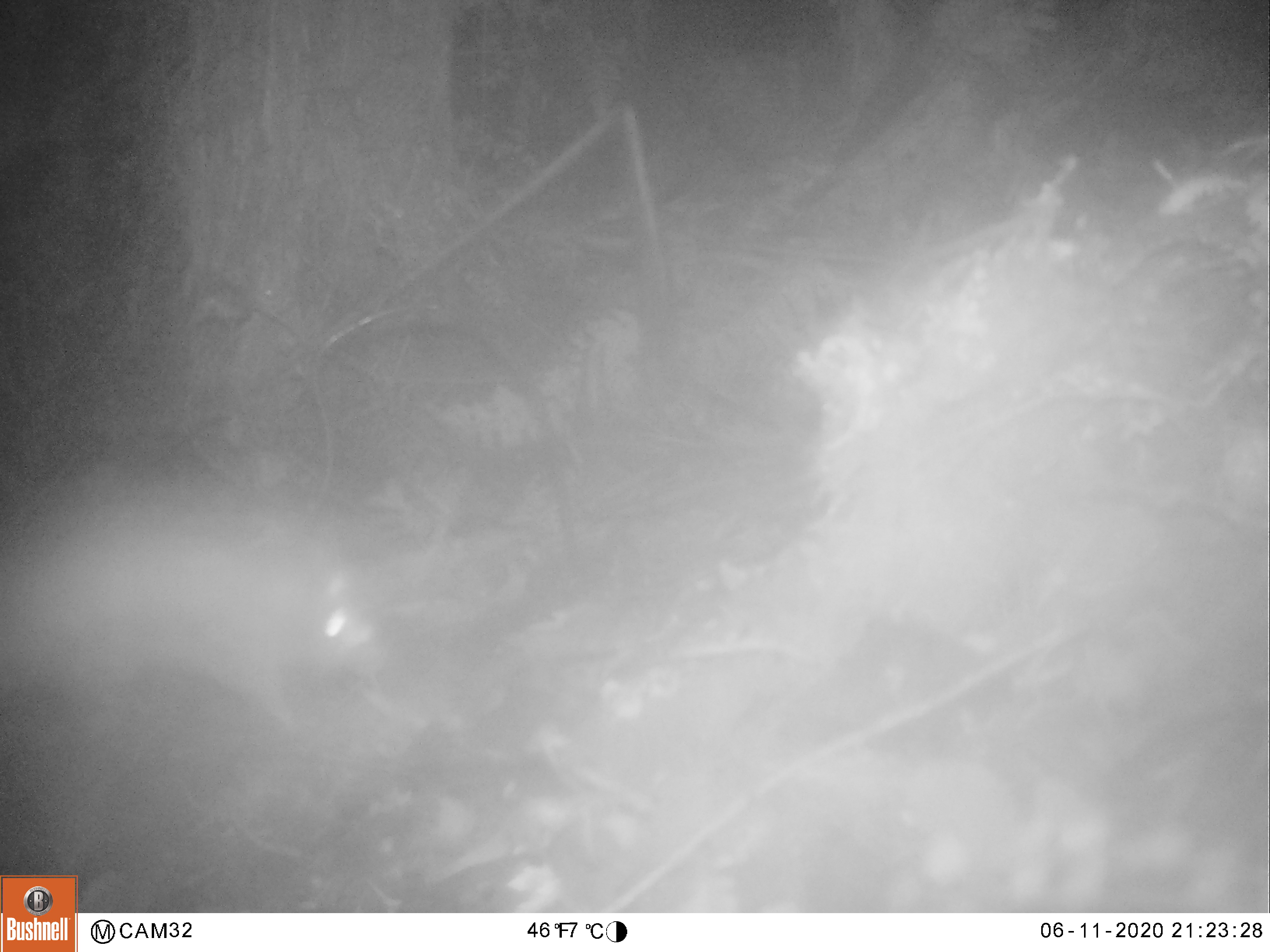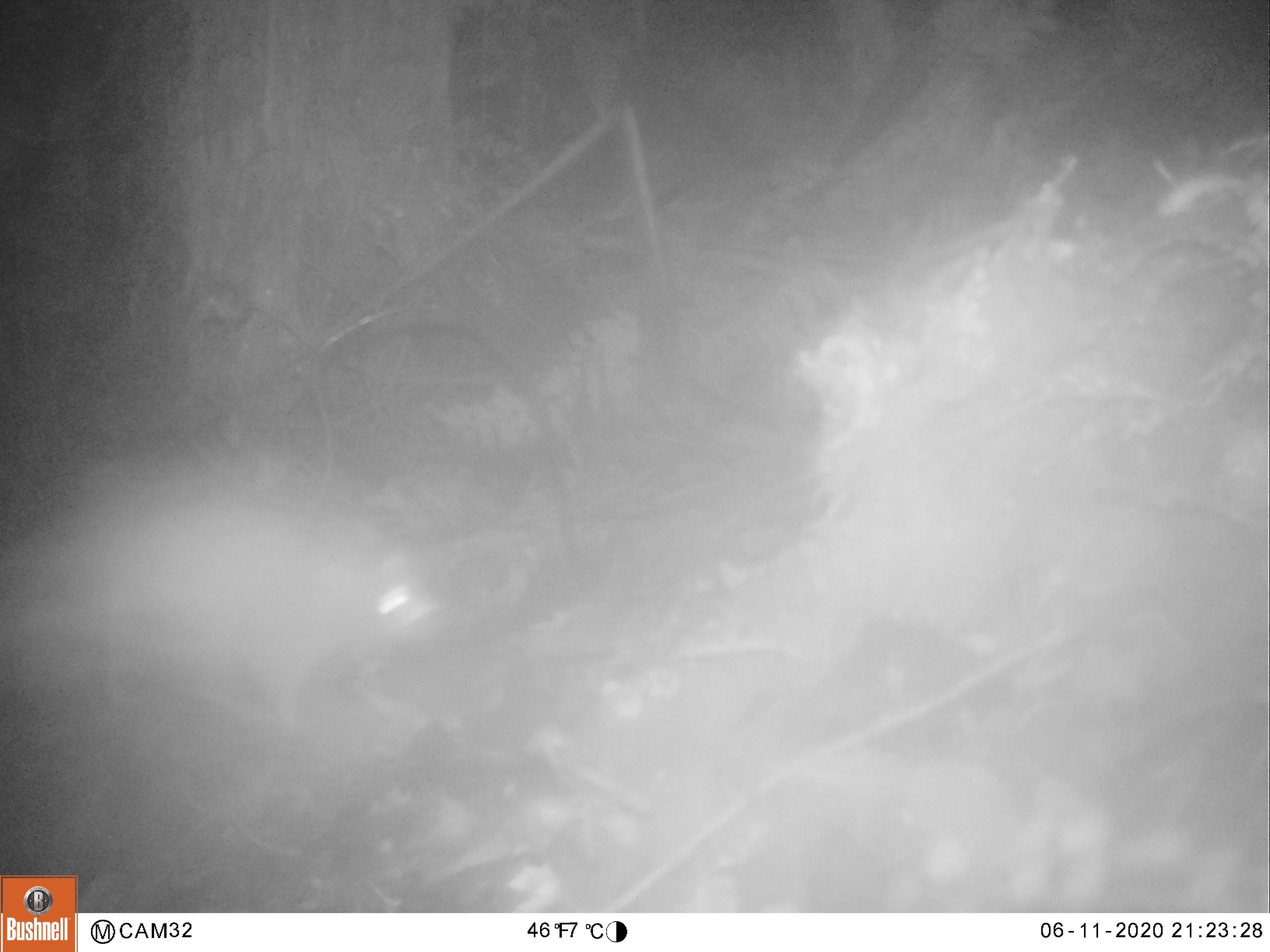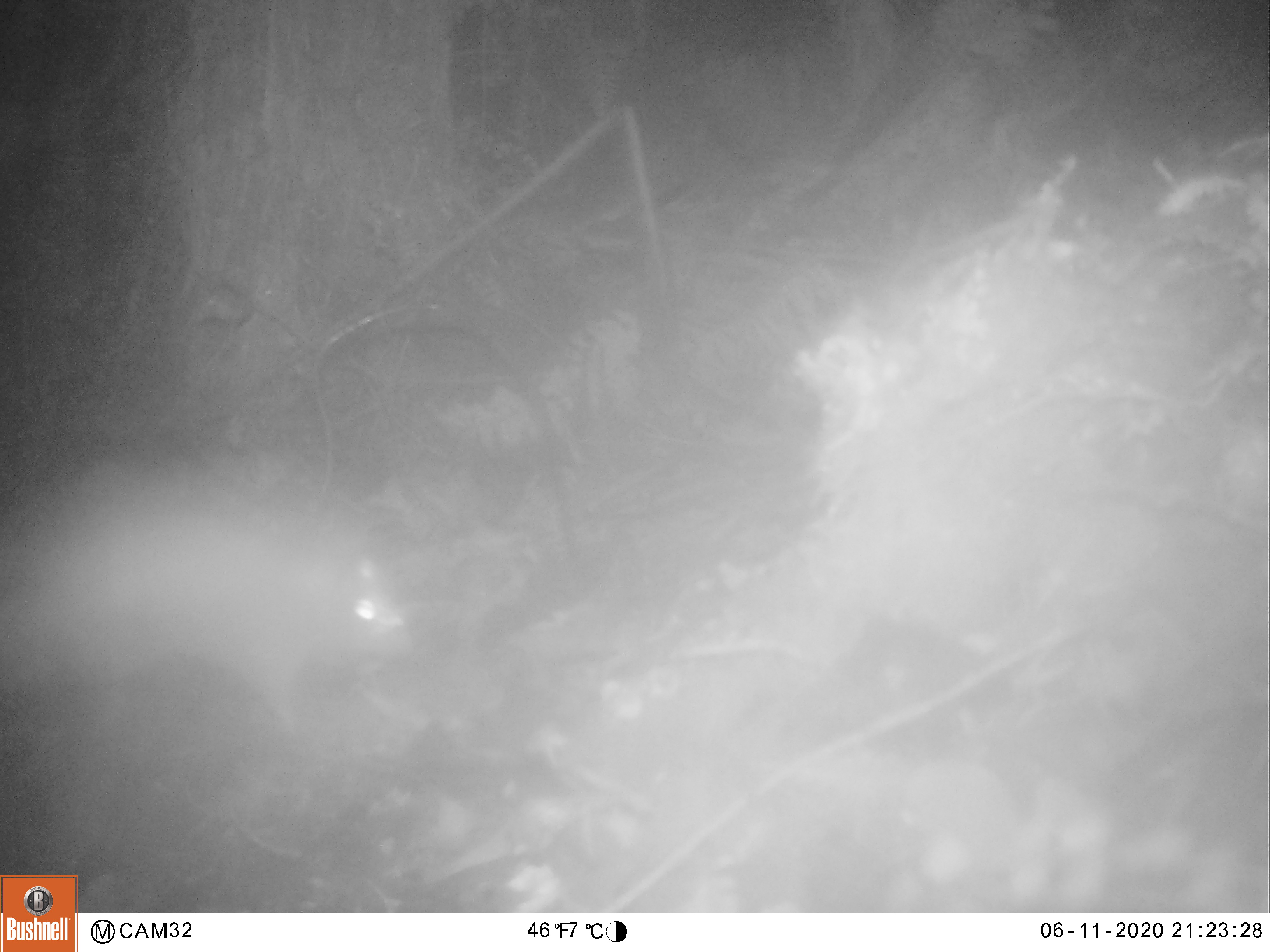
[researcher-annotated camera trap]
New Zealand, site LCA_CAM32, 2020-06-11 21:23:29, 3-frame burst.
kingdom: Animalia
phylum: Chordata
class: Mammalia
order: Rodentia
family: Muridae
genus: Rattus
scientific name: Rattus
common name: rat